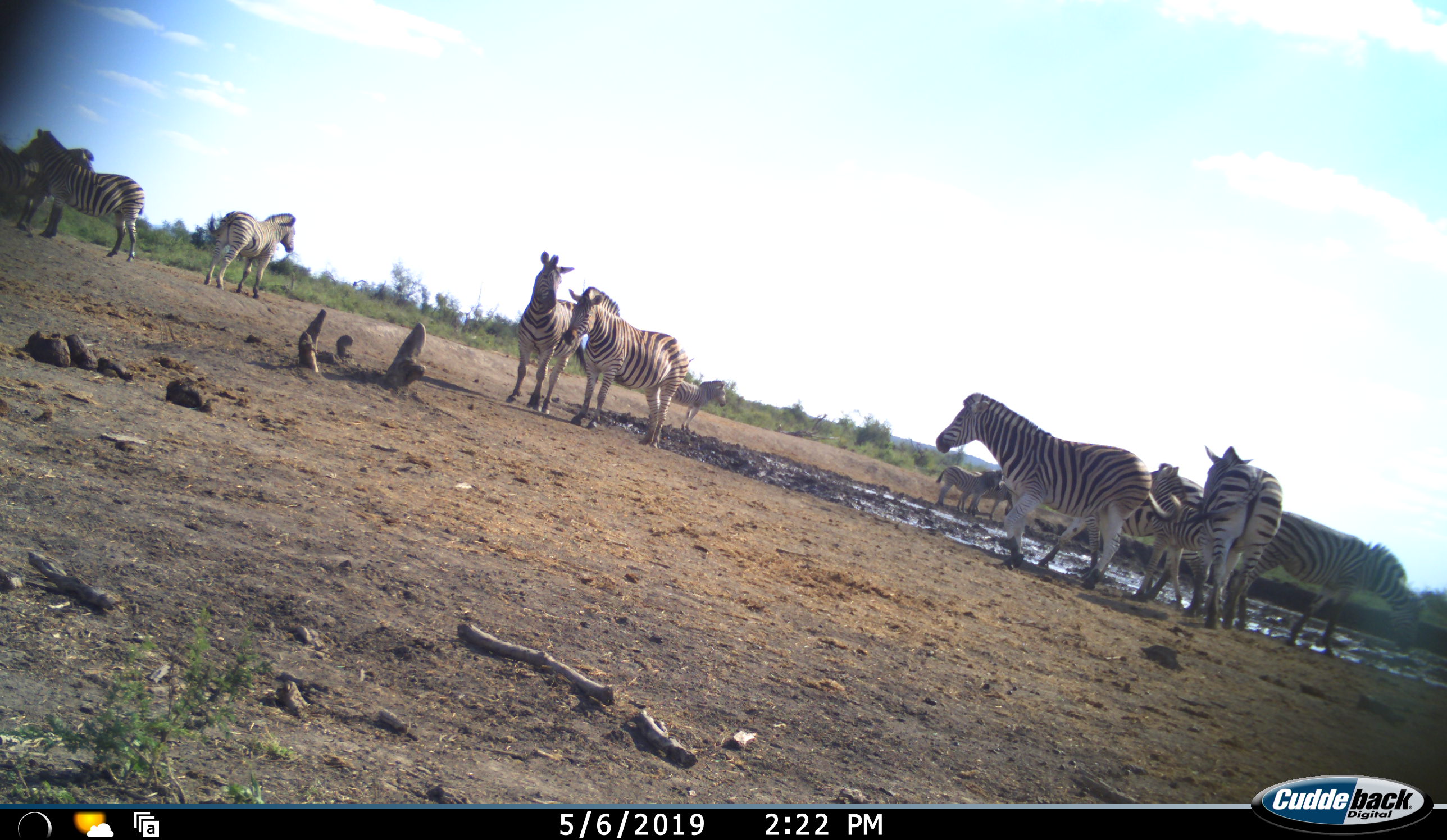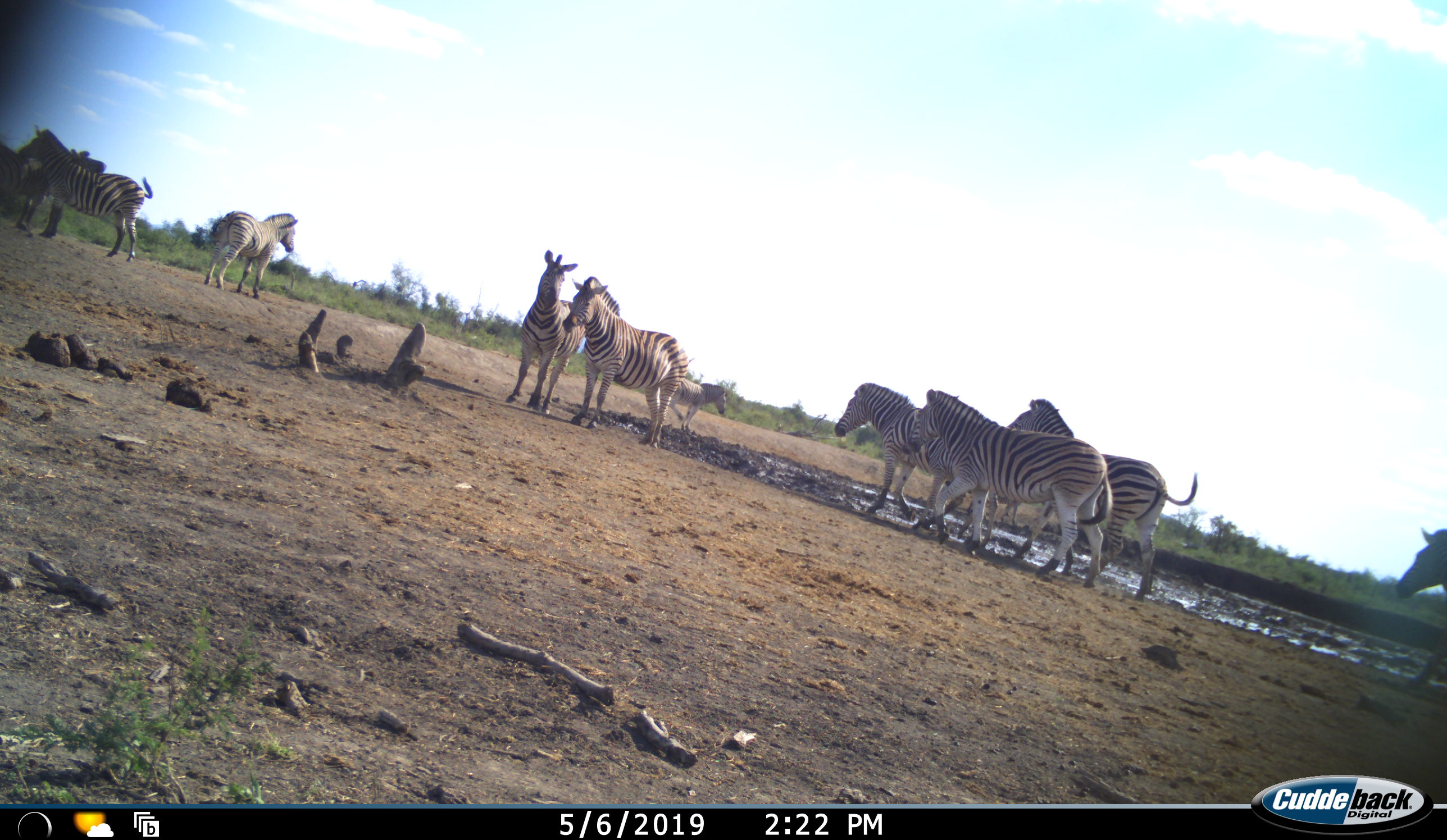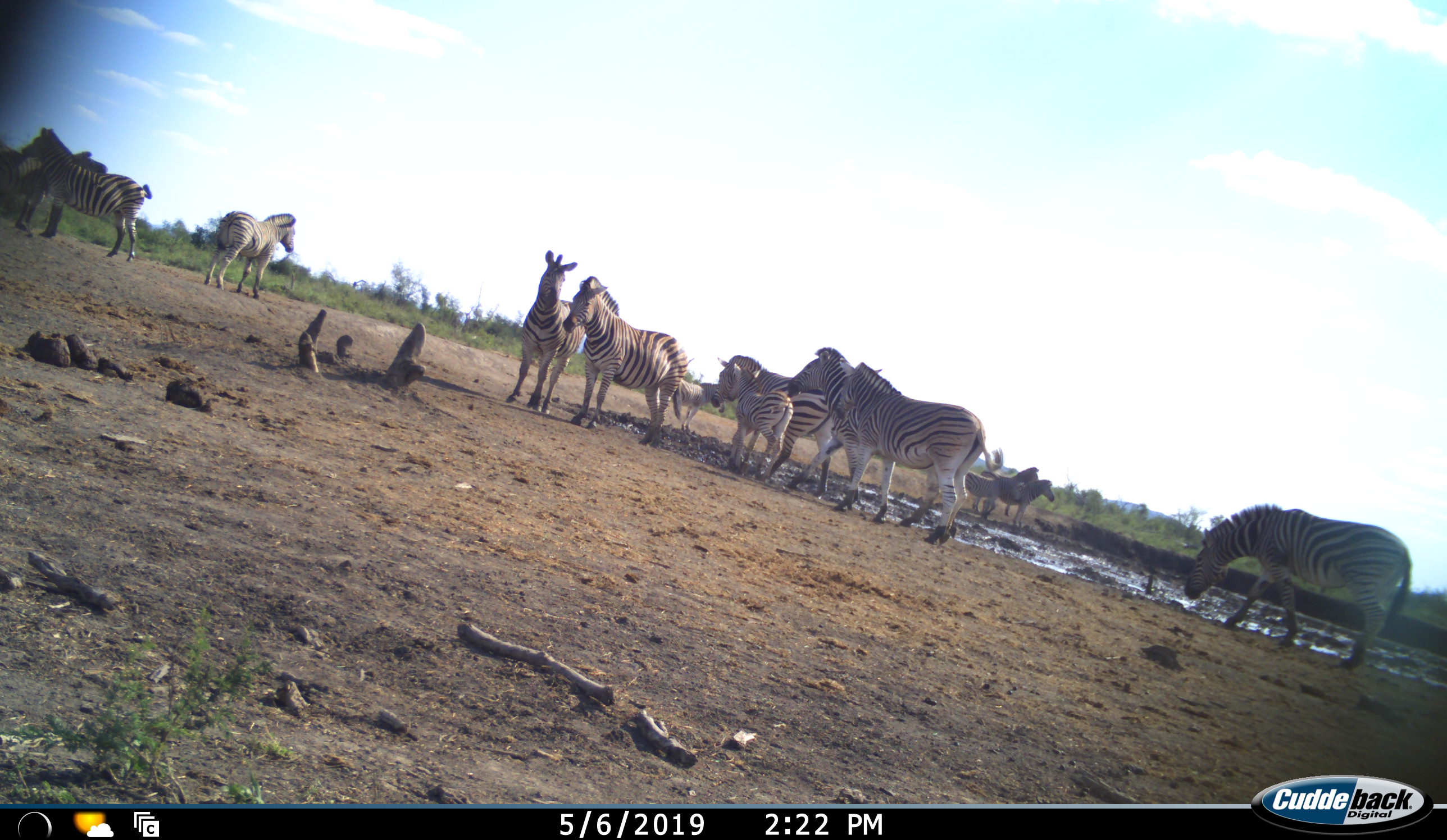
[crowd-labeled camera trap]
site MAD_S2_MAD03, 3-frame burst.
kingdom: Animalia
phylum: Chordata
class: Mammalia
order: Perissodactyla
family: Equidae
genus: Equus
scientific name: Equus quagga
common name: plains zebra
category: zebraplains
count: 11-50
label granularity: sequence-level